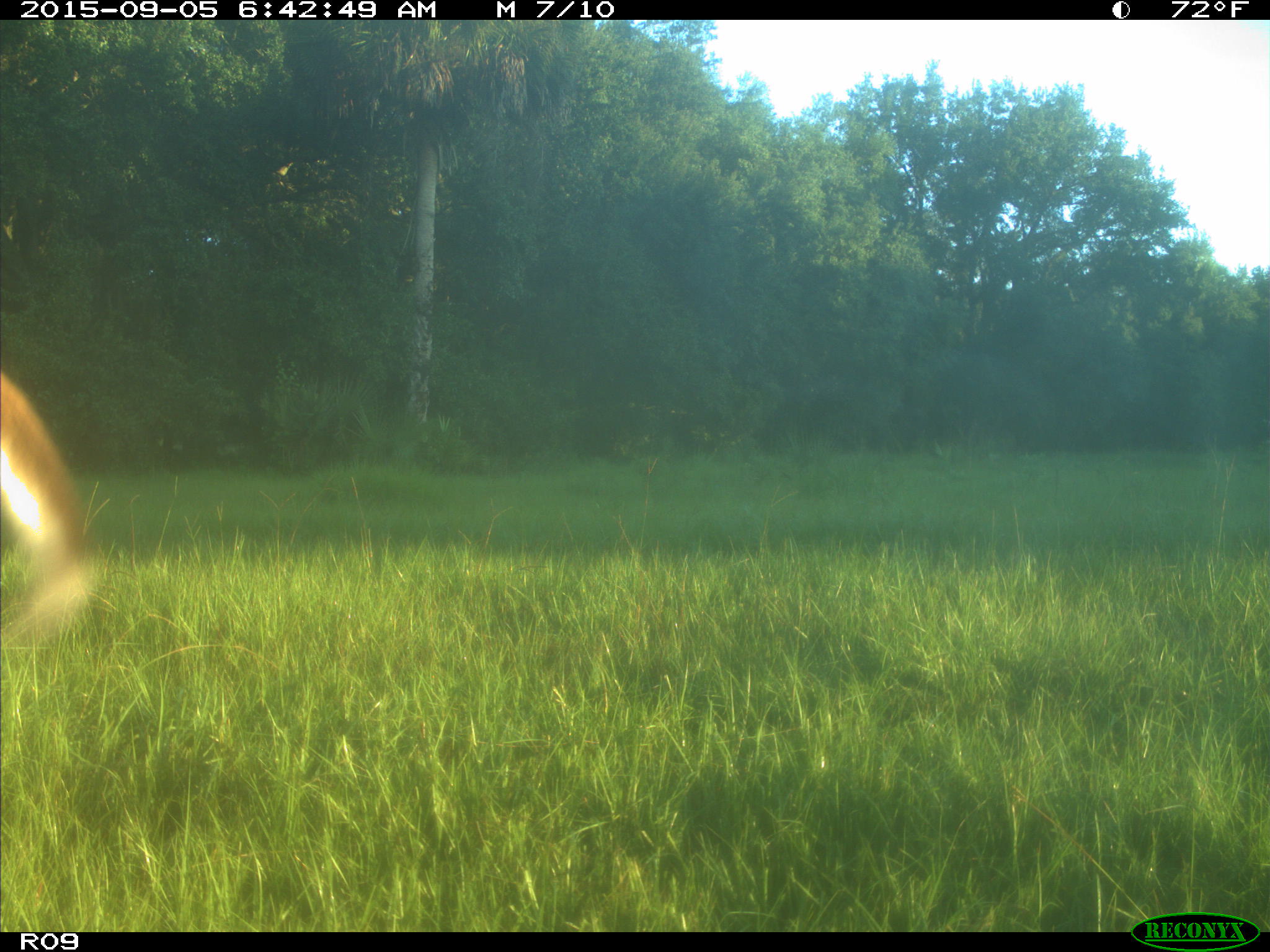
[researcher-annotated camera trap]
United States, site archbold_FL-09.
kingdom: Animalia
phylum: Chordata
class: Mammalia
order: Artiodactyla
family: Cervidae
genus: Odocoileus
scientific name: Odocoileus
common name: deer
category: unidentified deer